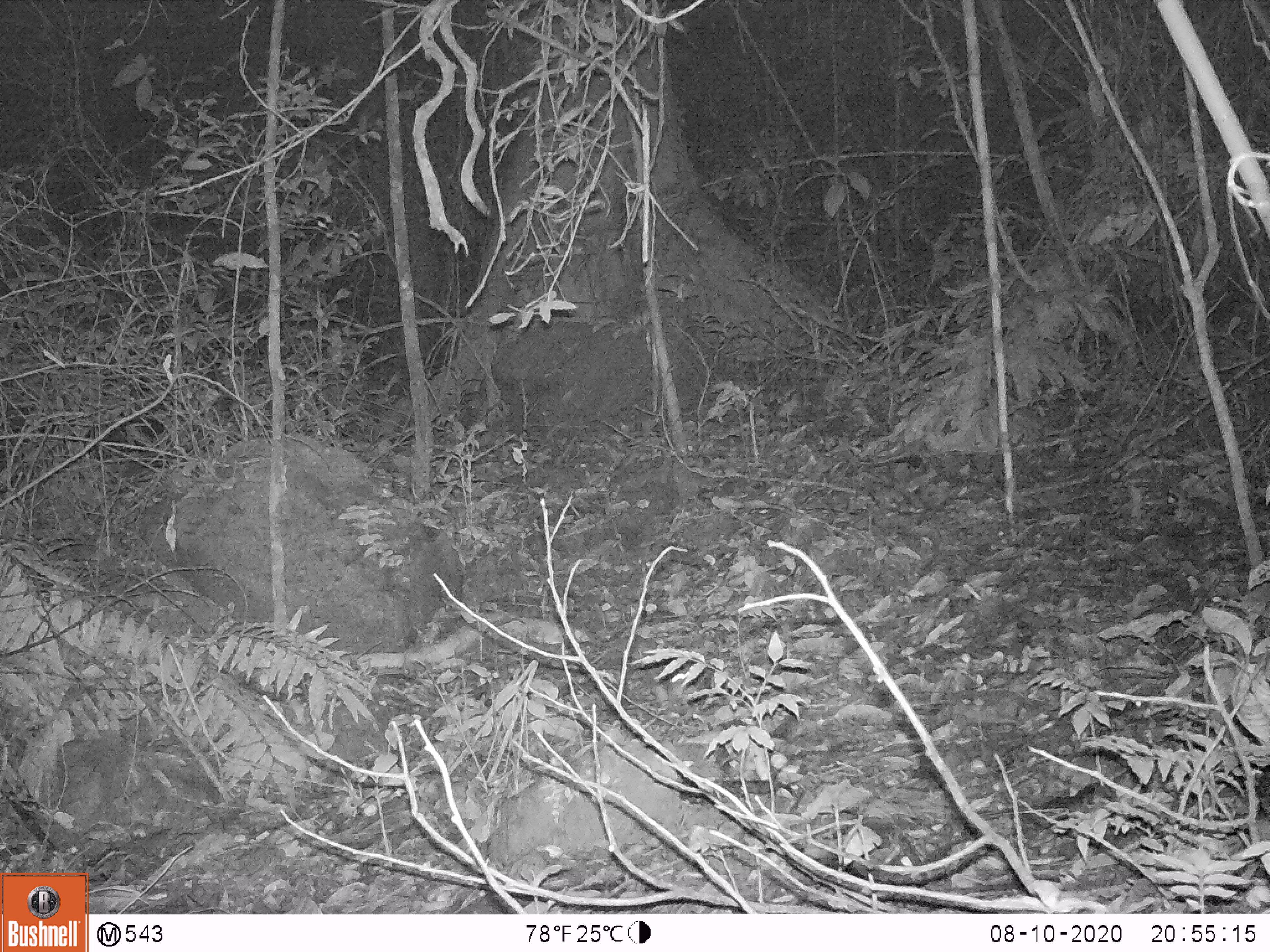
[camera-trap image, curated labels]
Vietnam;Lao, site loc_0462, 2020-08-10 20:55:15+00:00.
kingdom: Animalia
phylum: Chordata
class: Mammalia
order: Rodentia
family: Muridae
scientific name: Muridae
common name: old-world mice and rats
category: unidentified murid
Unidentified murid (old-world mice and rats) (Muridae). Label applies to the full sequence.